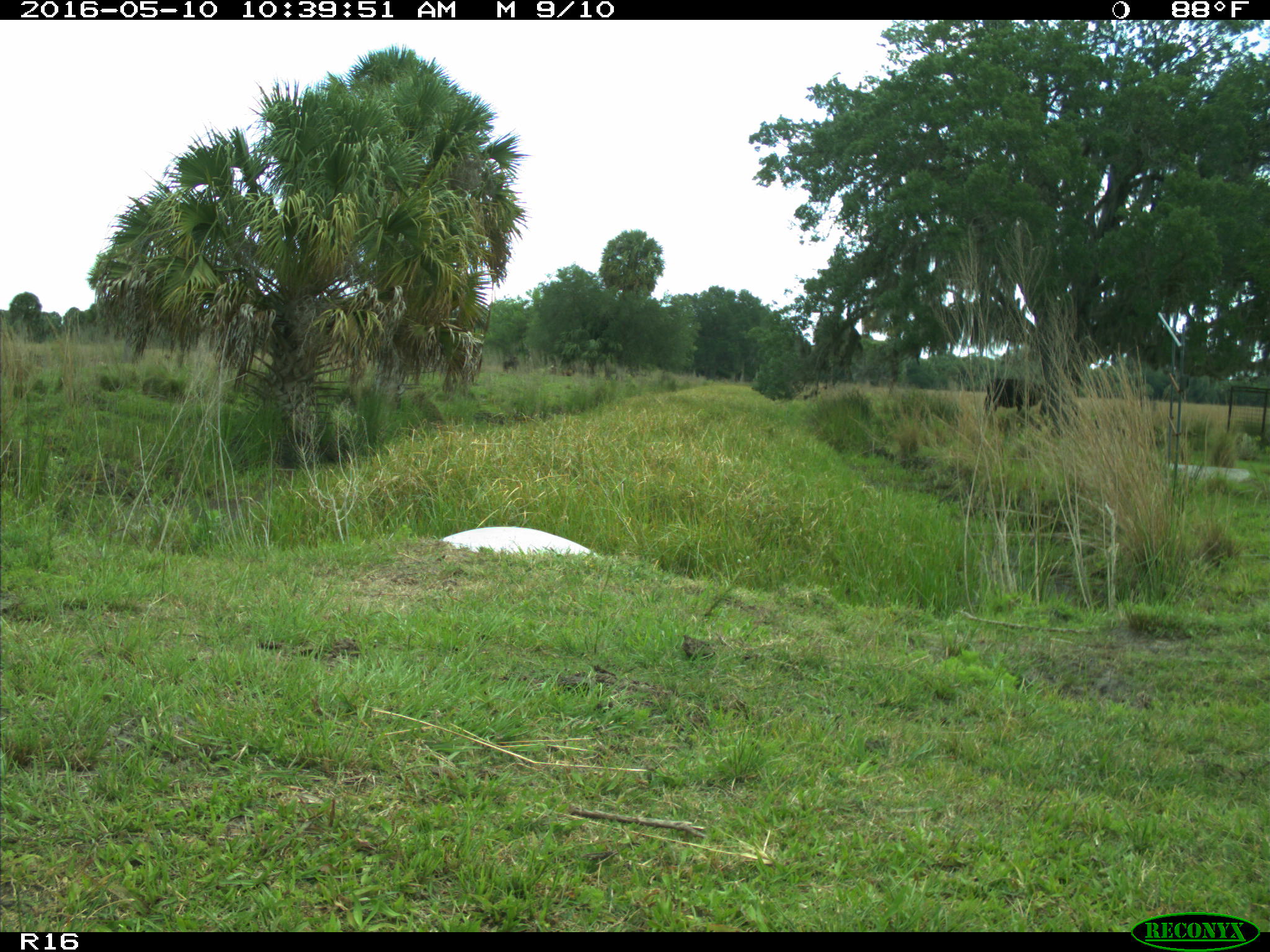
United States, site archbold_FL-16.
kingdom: Animalia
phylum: Chordata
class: Mammalia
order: Artiodactyla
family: Bovidae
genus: Bos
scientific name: Bos taurus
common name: domestic cow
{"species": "Bos taurus (domestic cow)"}